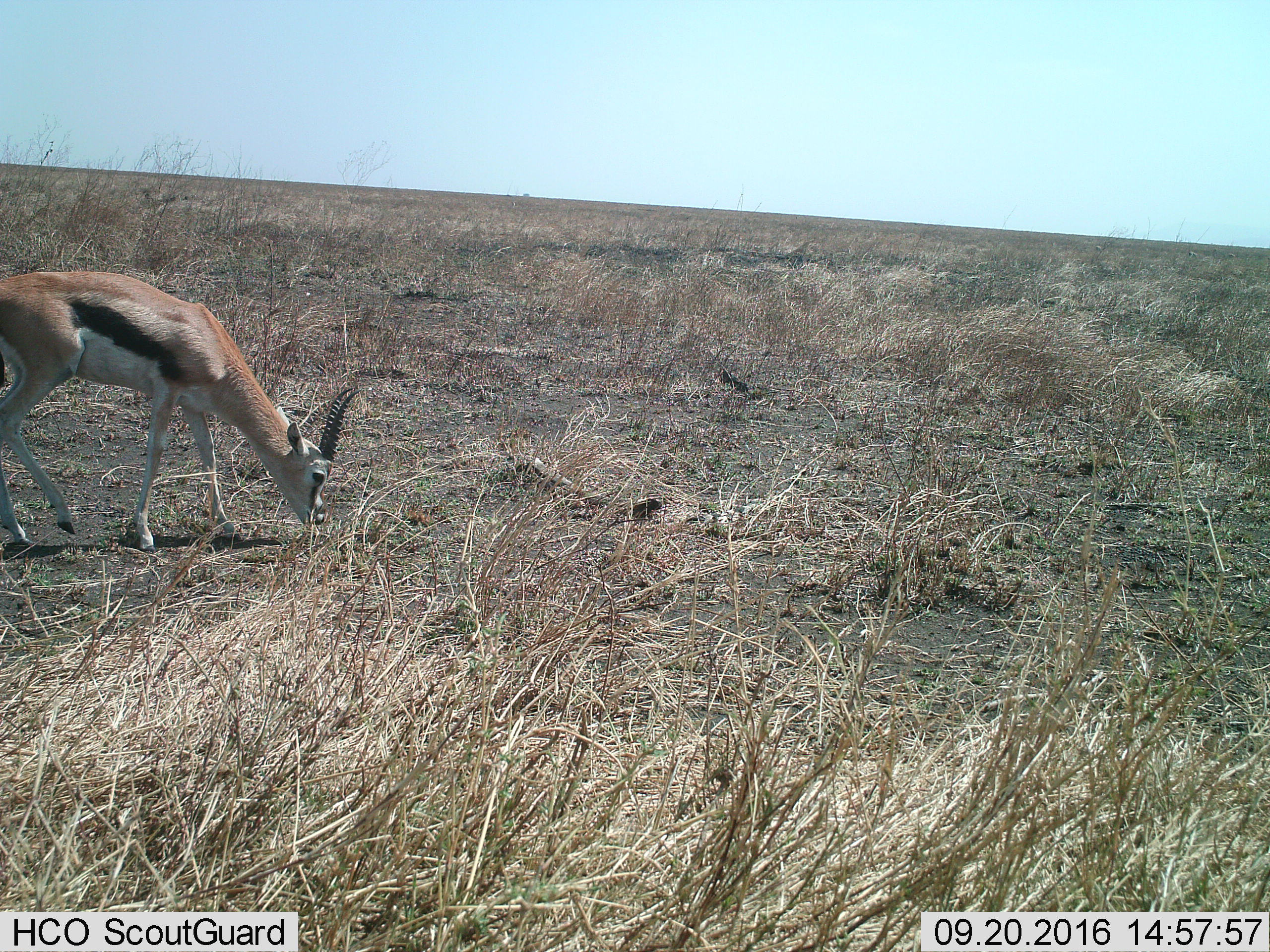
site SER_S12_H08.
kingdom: Animalia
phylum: Chordata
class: Mammalia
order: Artiodactyla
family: Bovidae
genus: Eudorcas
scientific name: Eudorcas thomsonii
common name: thomson's gazelle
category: gazellethomsons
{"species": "gazellethomsons (thomson's gazelle) (Eudorcas thomsonii)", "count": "1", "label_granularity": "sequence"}